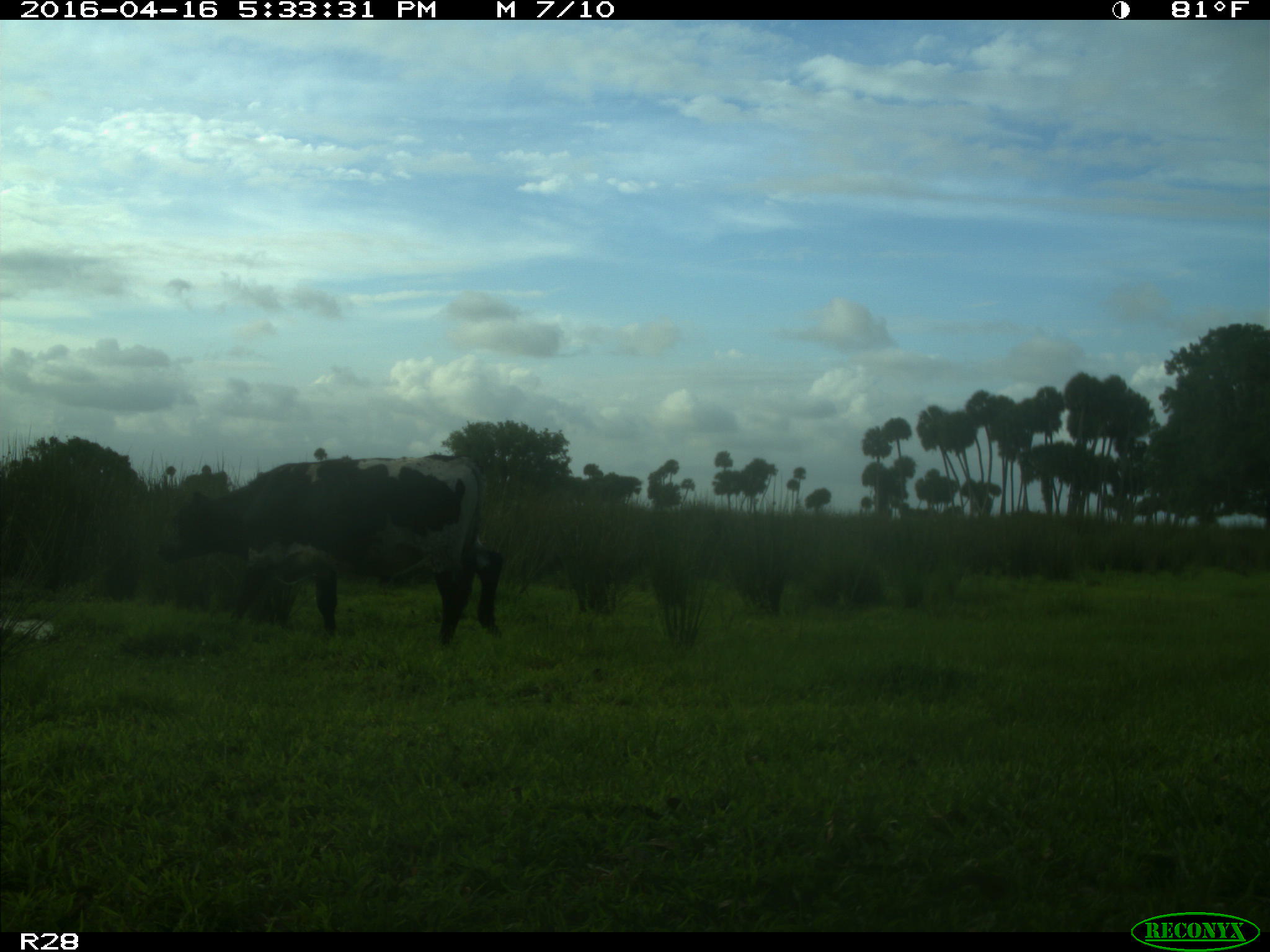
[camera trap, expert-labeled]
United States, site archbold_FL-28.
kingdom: Animalia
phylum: Chordata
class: Mammalia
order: Artiodactyla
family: Bovidae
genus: Bos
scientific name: Bos taurus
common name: domestic cow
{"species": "Bos taurus (domestic cow)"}